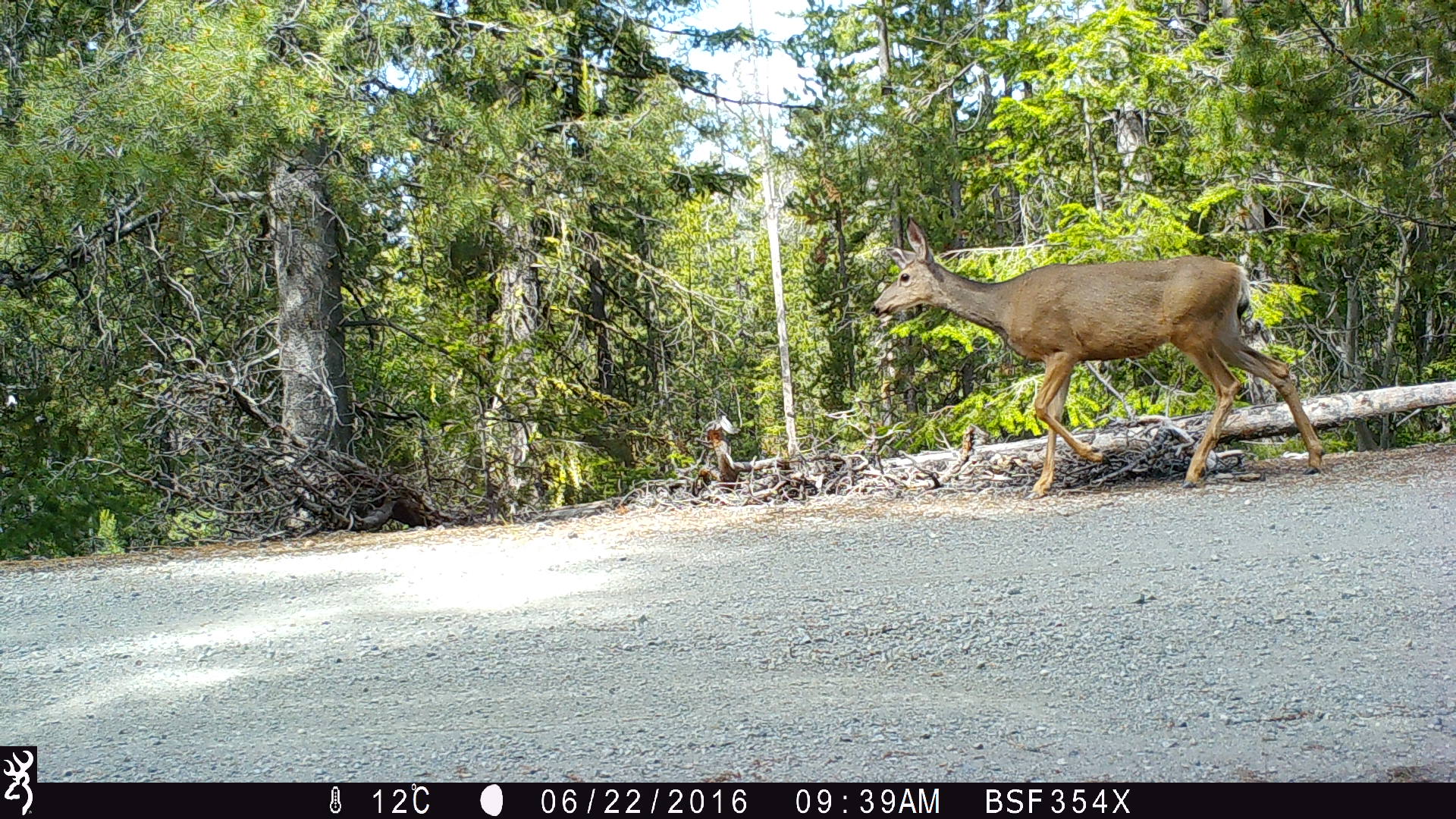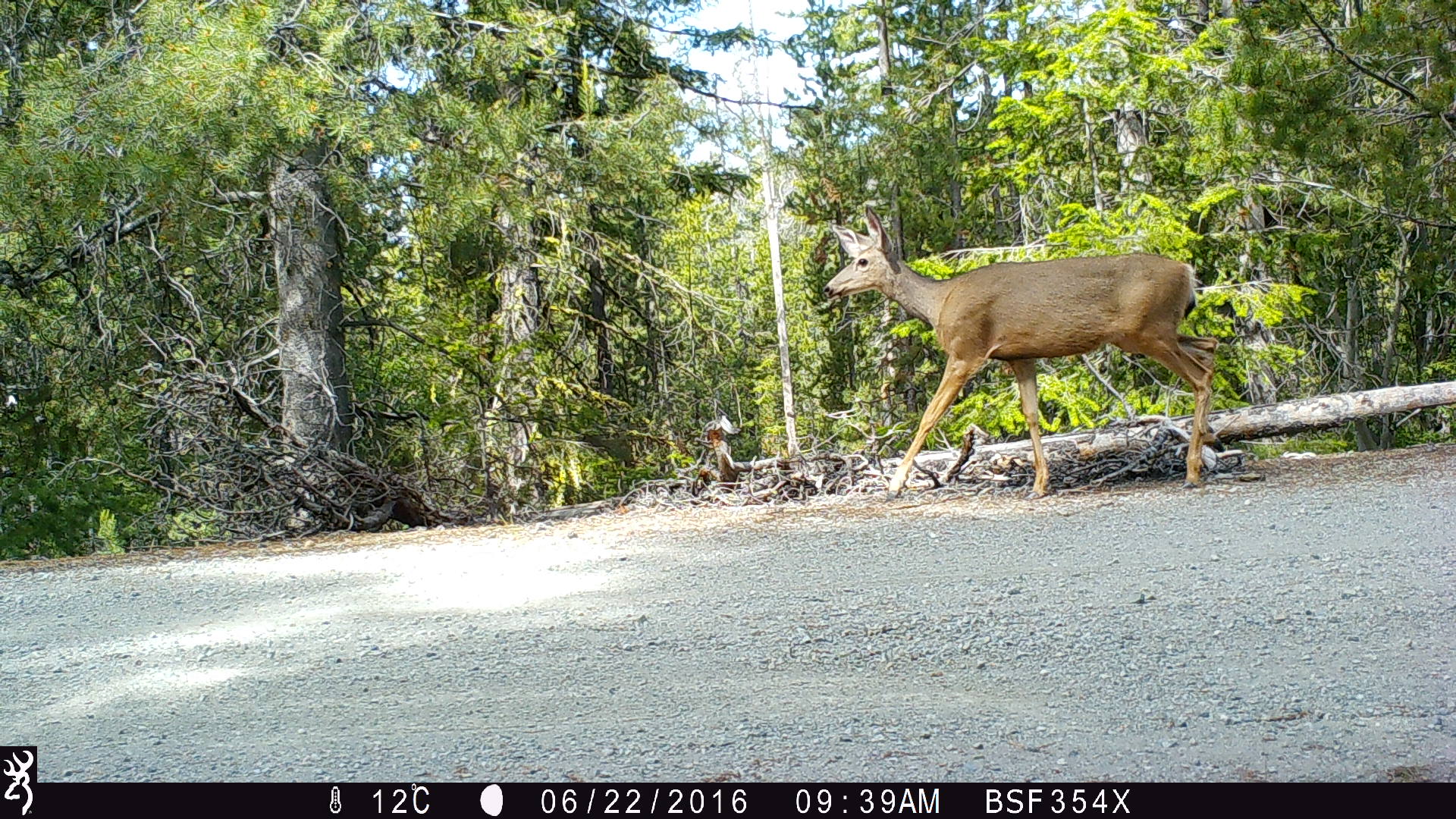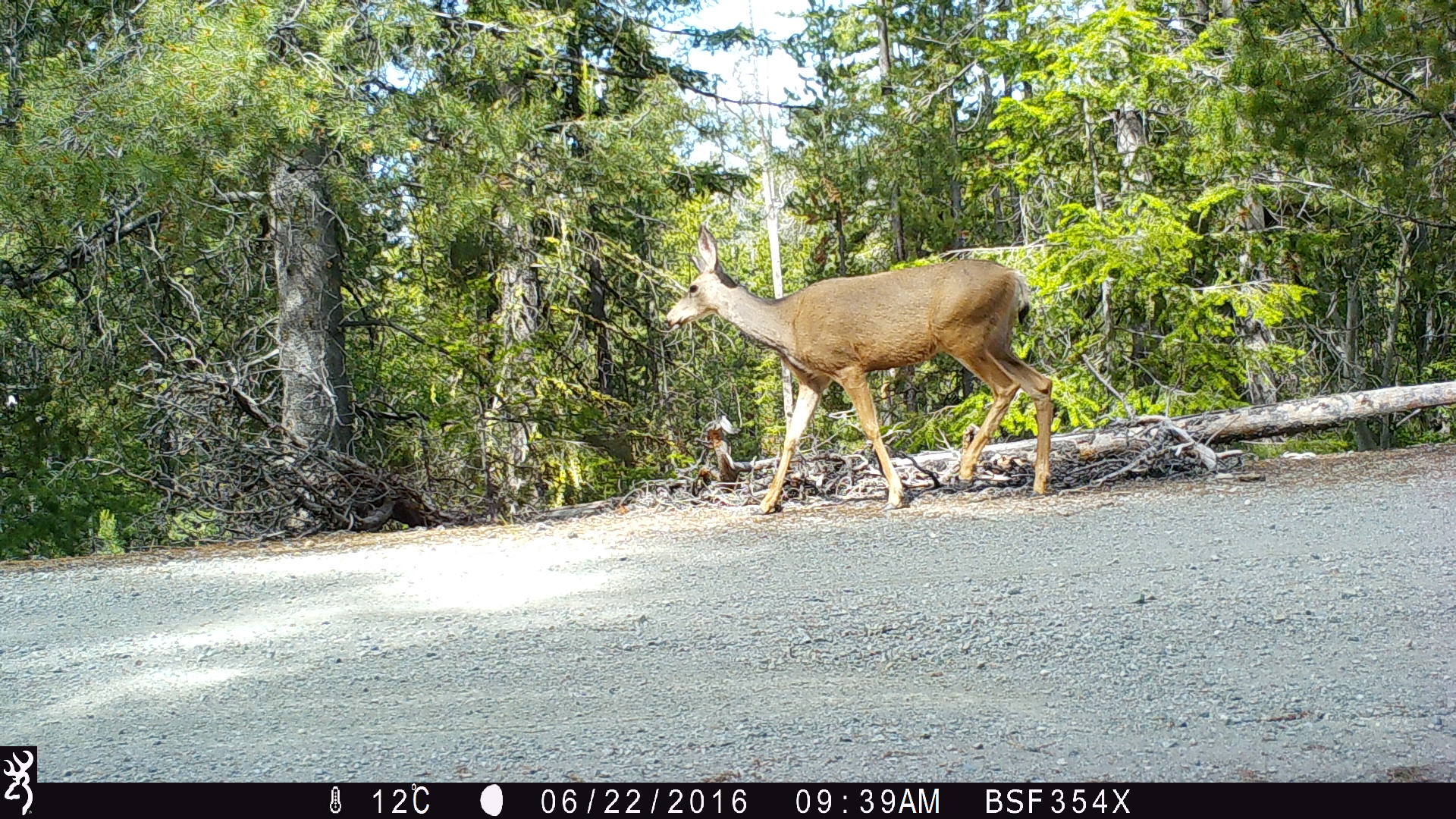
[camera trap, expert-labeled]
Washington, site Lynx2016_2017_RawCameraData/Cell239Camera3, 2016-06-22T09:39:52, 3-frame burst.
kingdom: Animalia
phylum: Chordata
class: Mammalia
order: Artiodactyla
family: Cervidae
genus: Odocoileus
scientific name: Odocoileus hemionus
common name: mule deer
Odocoileus hemionus (mule deer). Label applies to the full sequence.